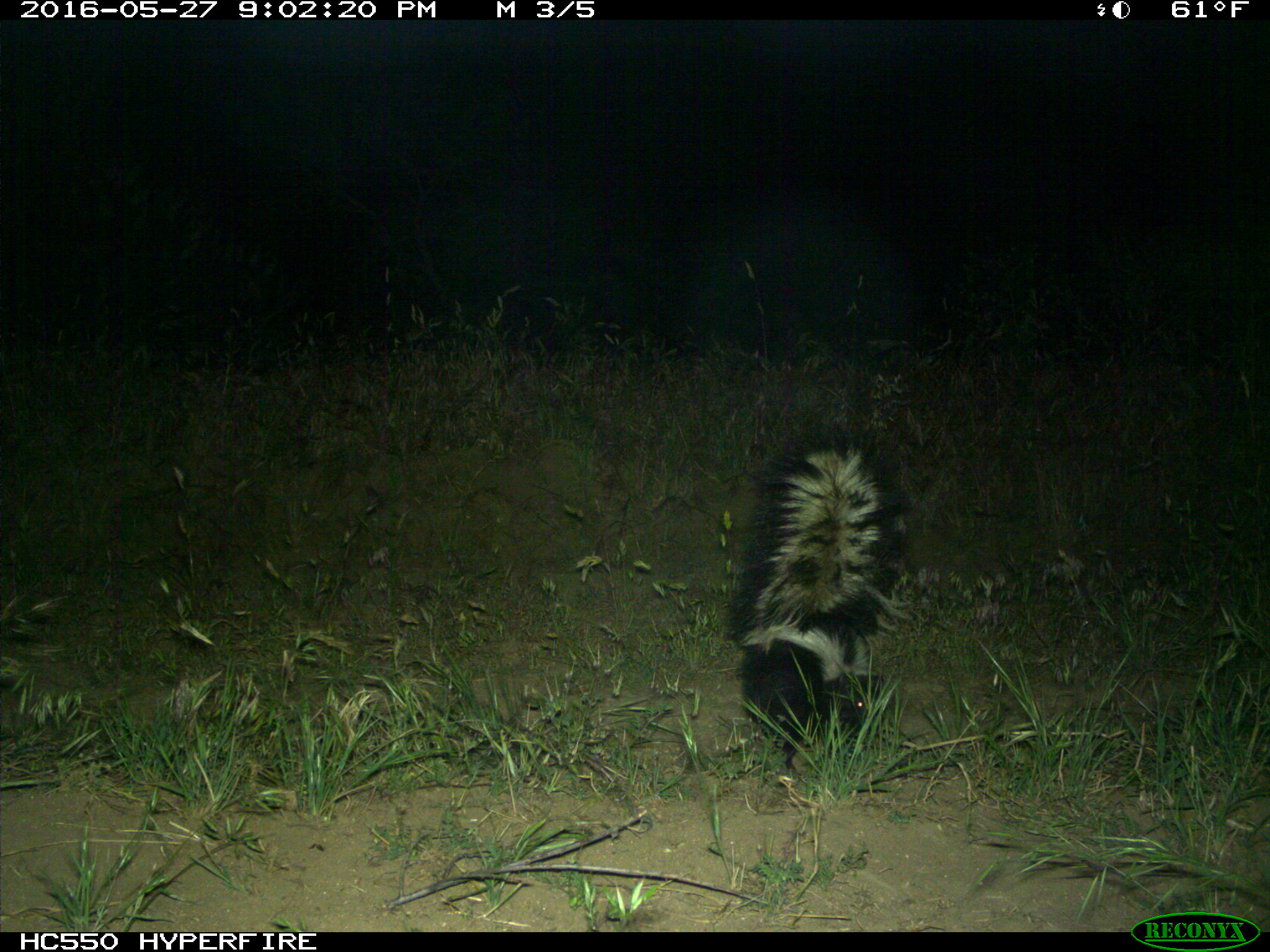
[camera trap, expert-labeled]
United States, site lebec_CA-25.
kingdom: Animalia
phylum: Chordata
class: Mammalia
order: Carnivora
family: Mephitidae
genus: Mephitis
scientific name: Mephitis mephitis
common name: striped skunk